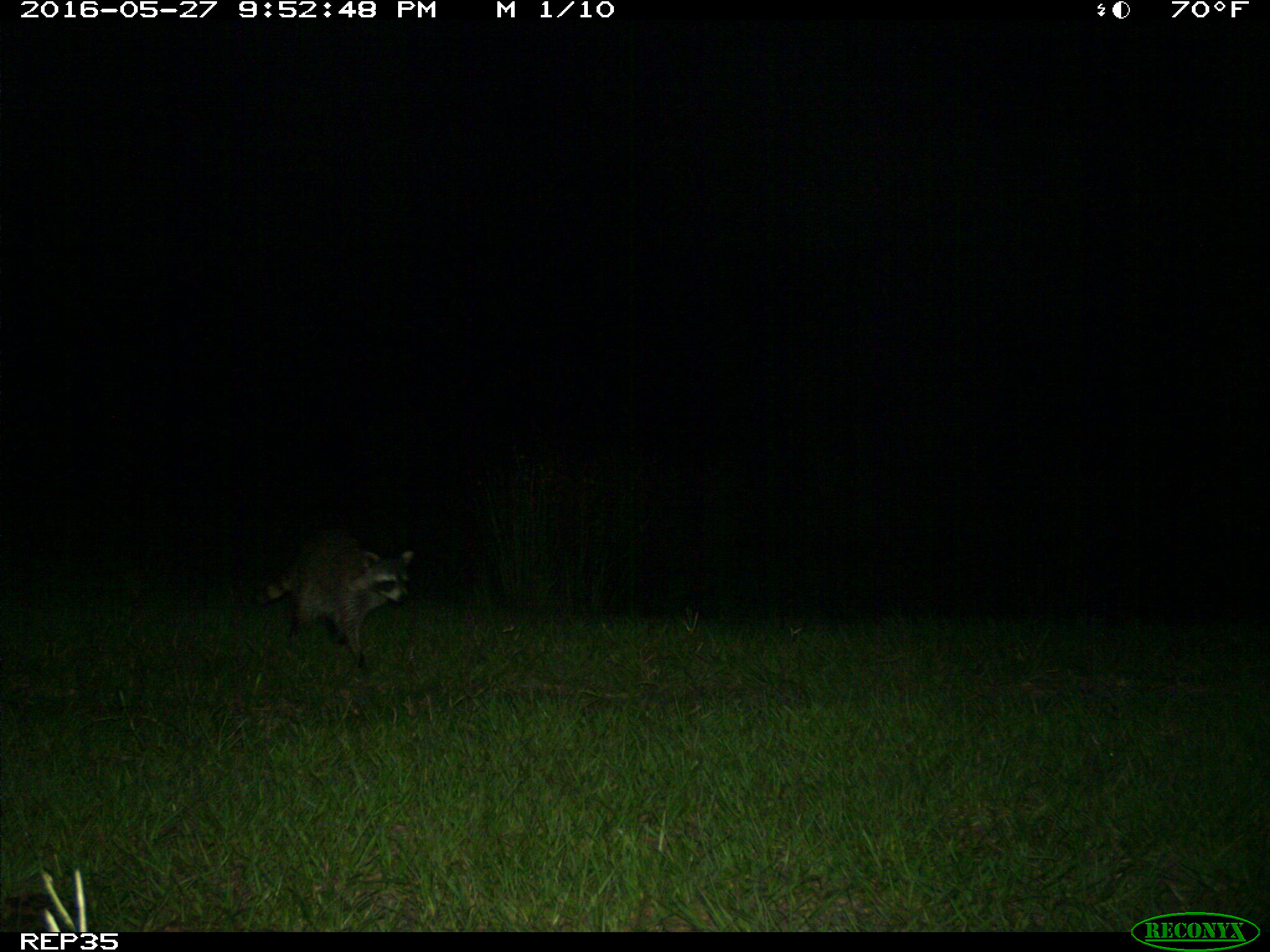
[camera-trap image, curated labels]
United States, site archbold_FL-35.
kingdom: Animalia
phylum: Chordata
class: Mammalia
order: Carnivora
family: Procyonidae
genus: Procyon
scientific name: Procyon lotor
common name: common raccoon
Procyon lotor (common raccoon).